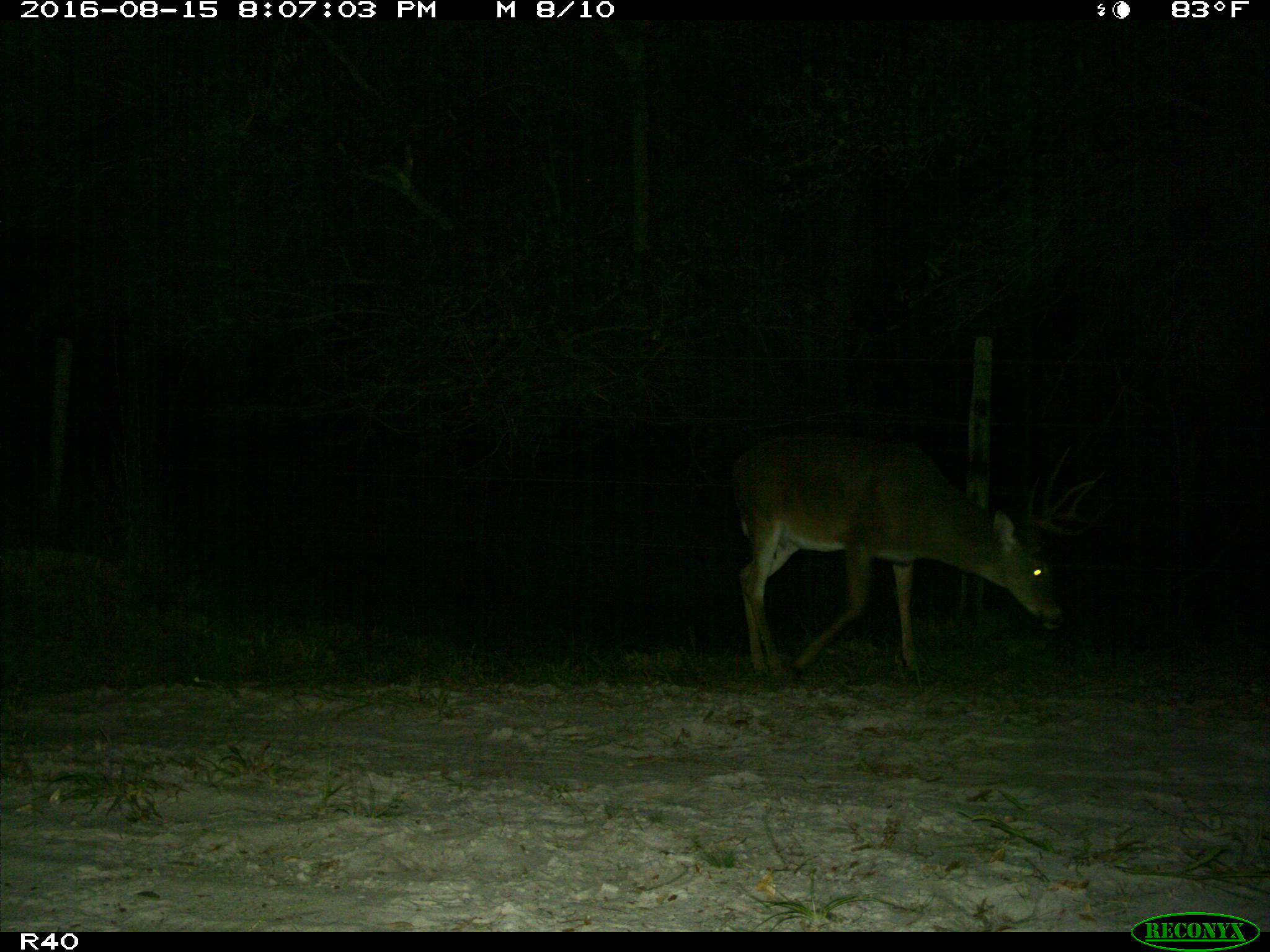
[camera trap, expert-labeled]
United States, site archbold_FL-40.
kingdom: Animalia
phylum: Chordata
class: Mammalia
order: Artiodactyla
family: Cervidae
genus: Odocoileus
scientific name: Odocoileus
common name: deer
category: unidentified deer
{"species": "unidentified deer (deer) (Odocoileus)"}